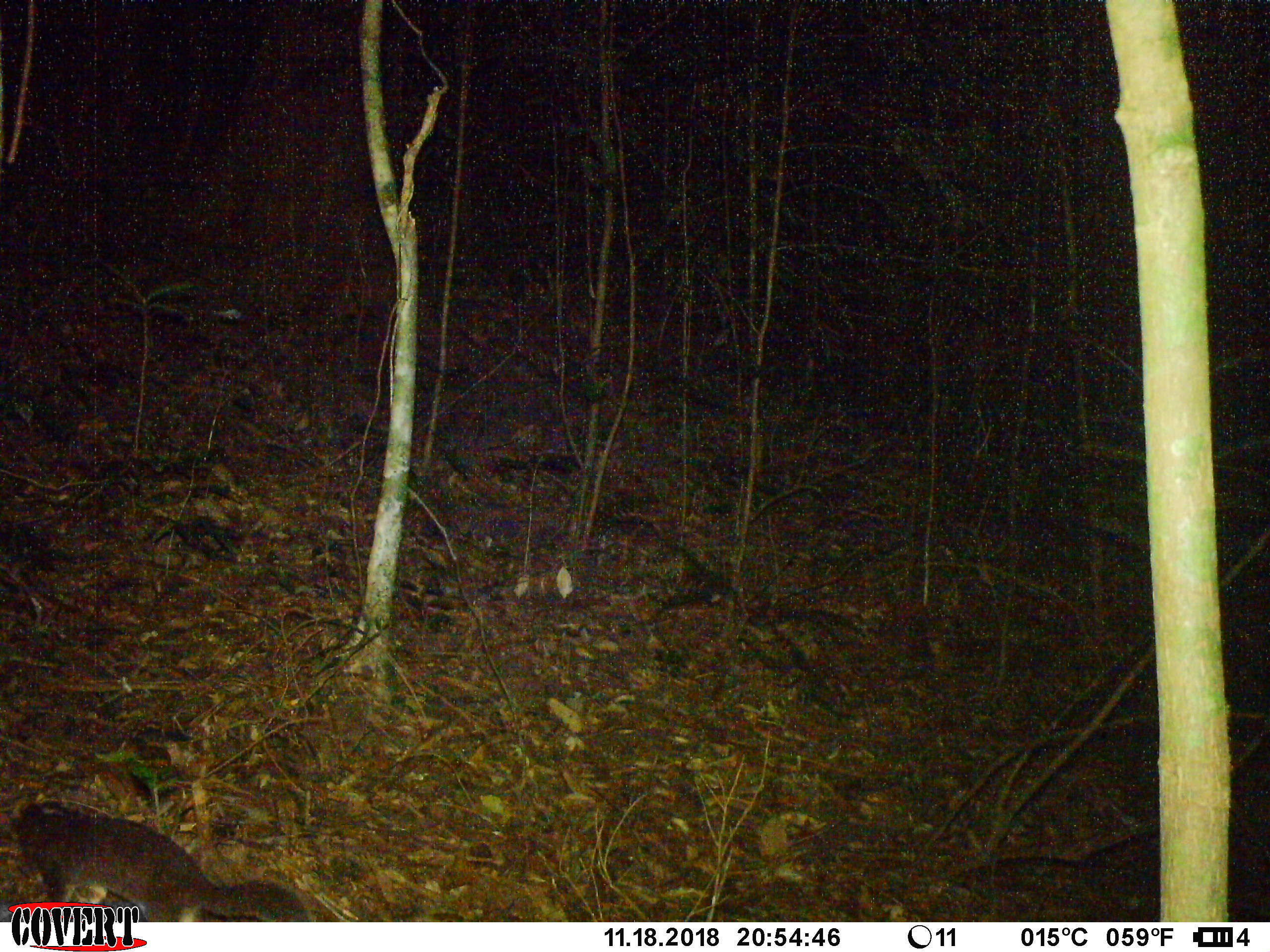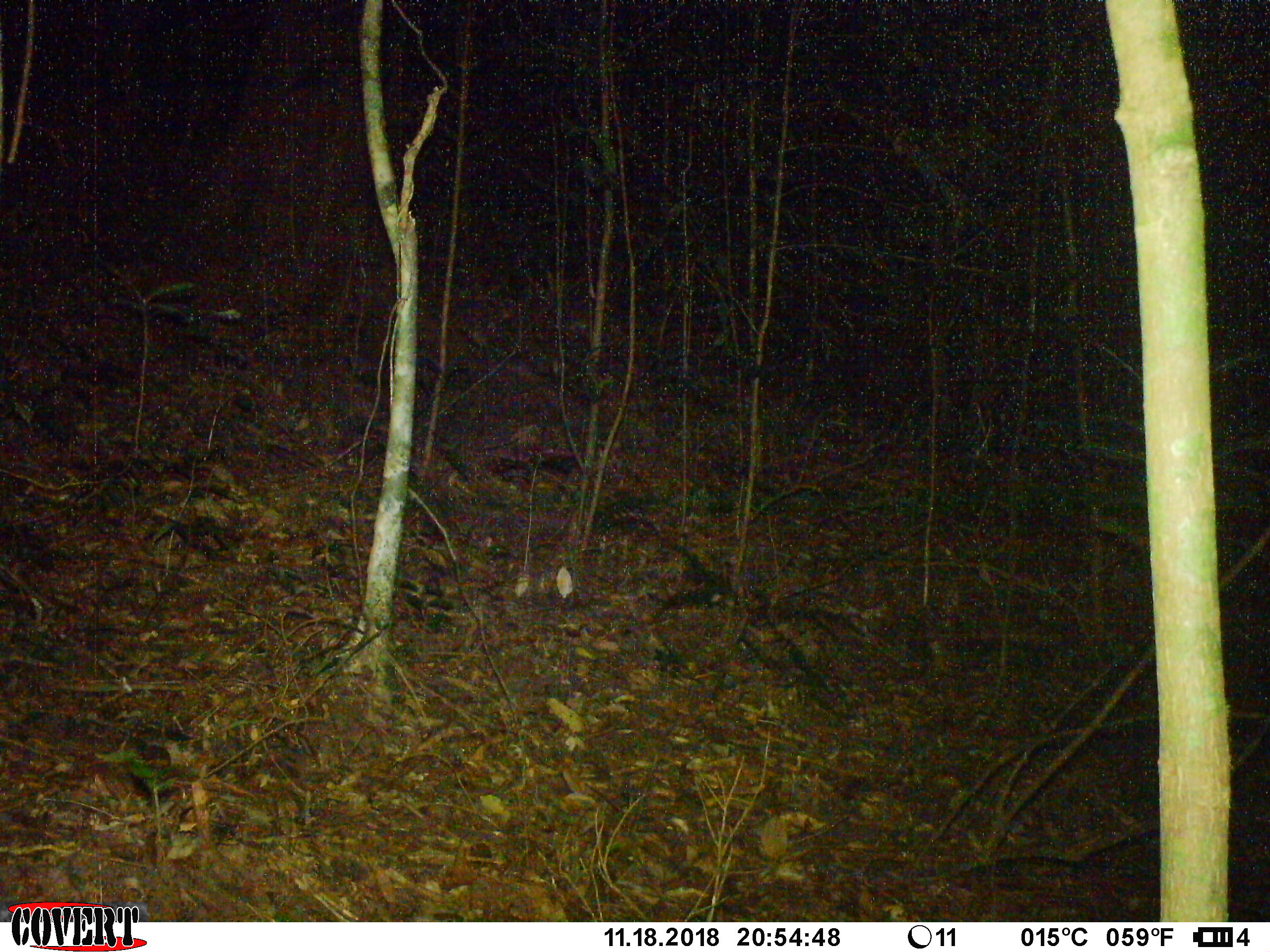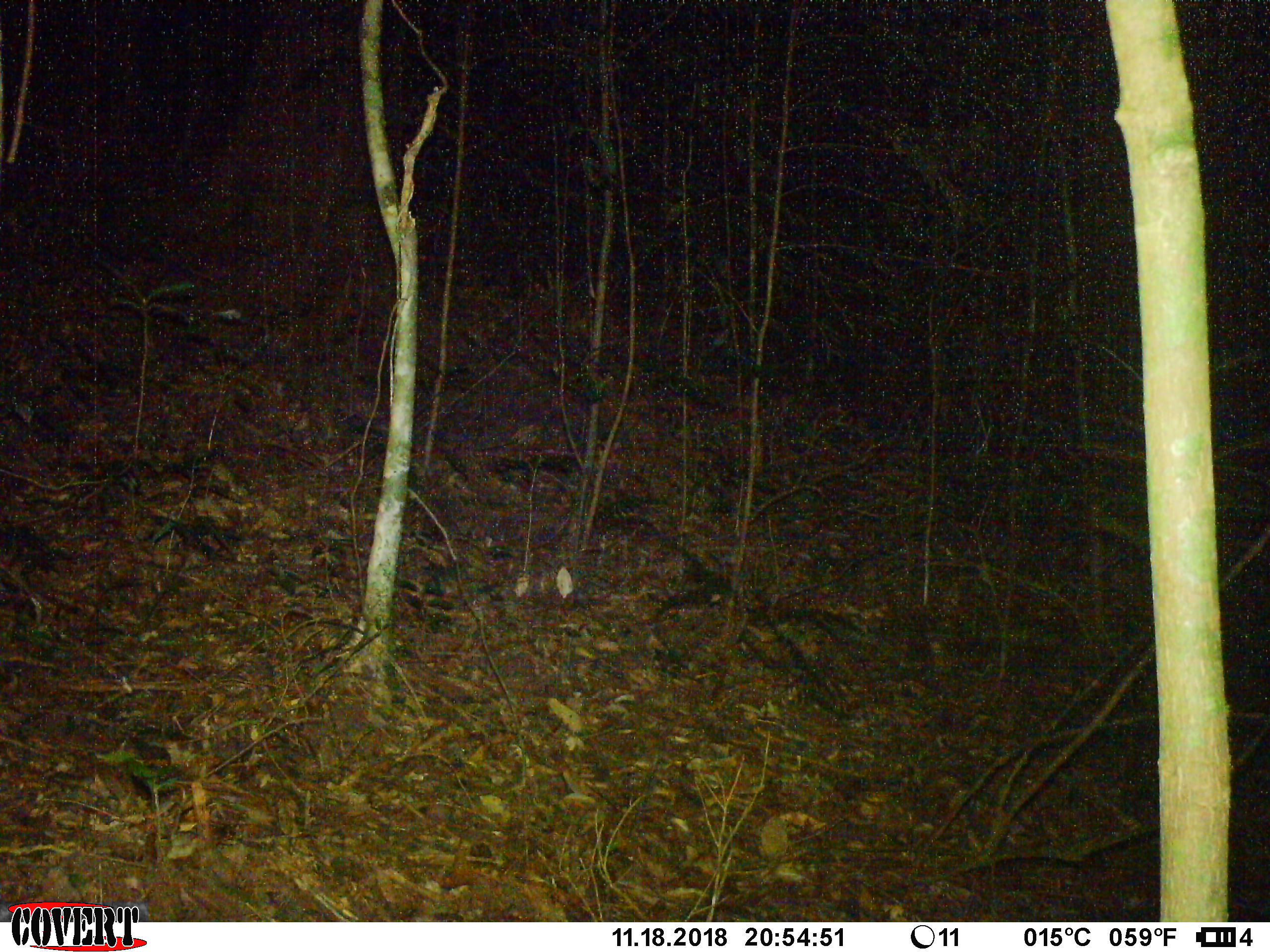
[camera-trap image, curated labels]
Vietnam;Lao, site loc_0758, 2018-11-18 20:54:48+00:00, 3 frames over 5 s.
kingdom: Animalia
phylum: Chordata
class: Mammalia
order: Carnivora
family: Mustelidae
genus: Melogale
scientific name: Melogale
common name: ferret badger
Ferret badger (Melogale). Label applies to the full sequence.